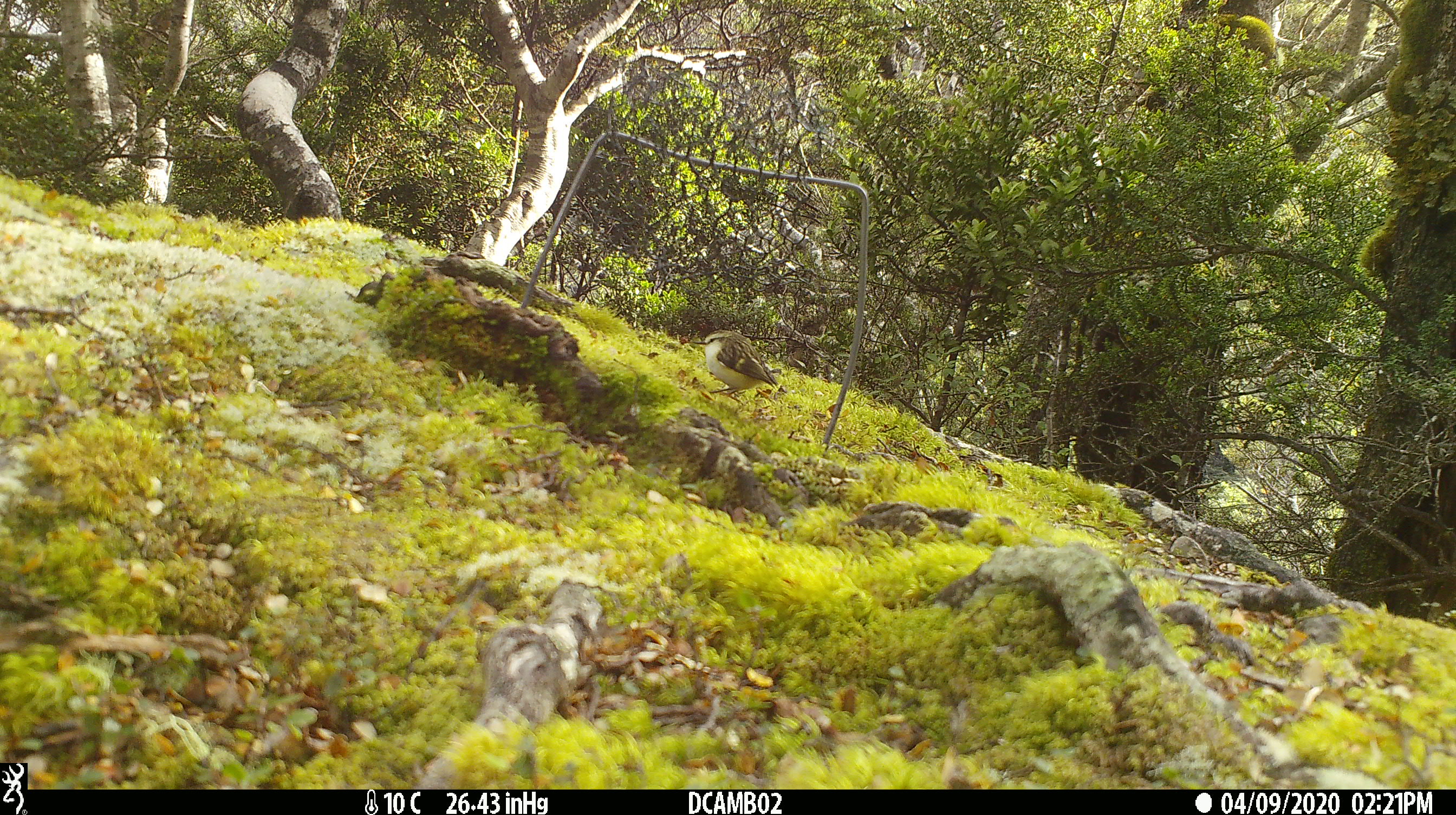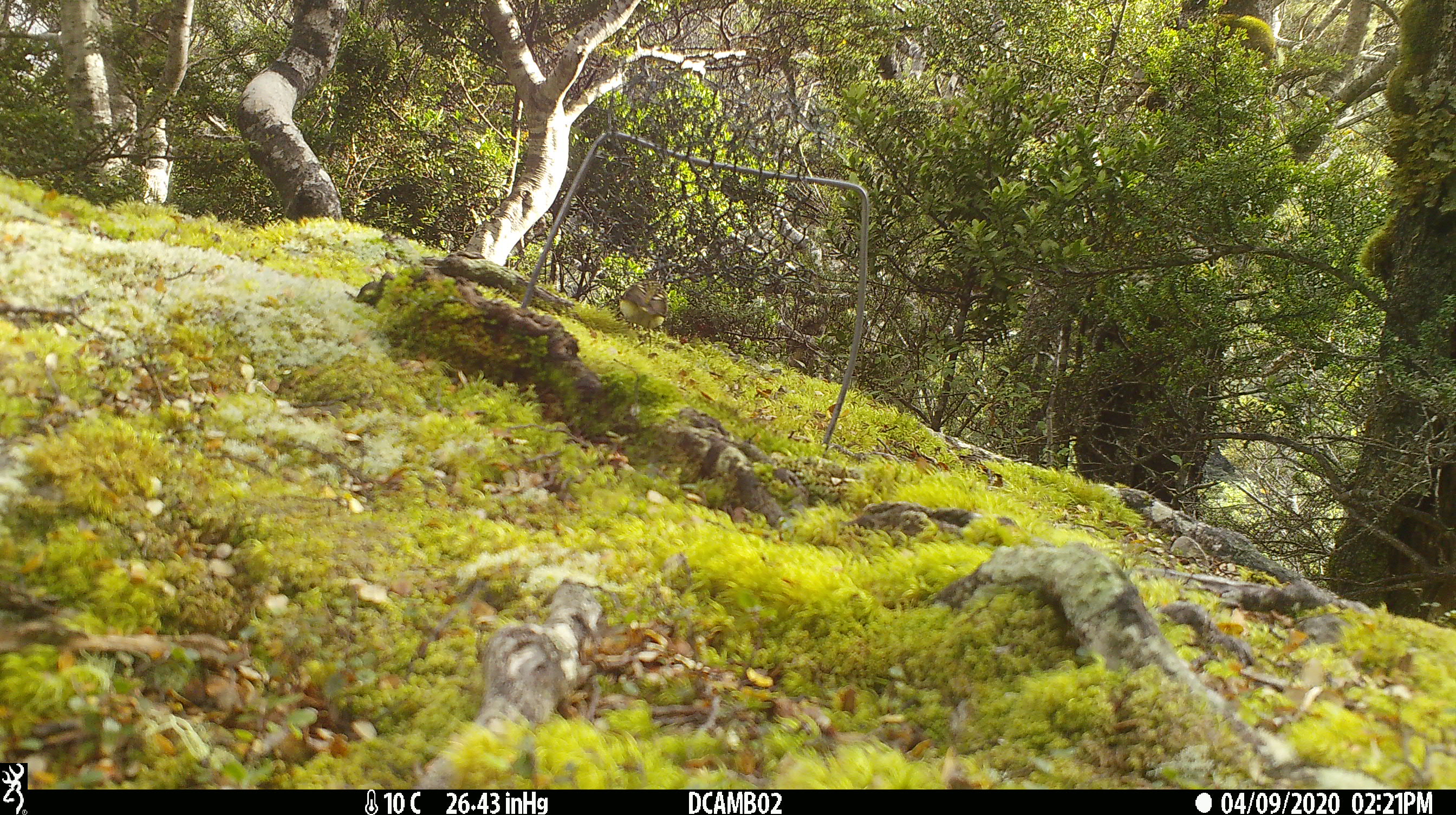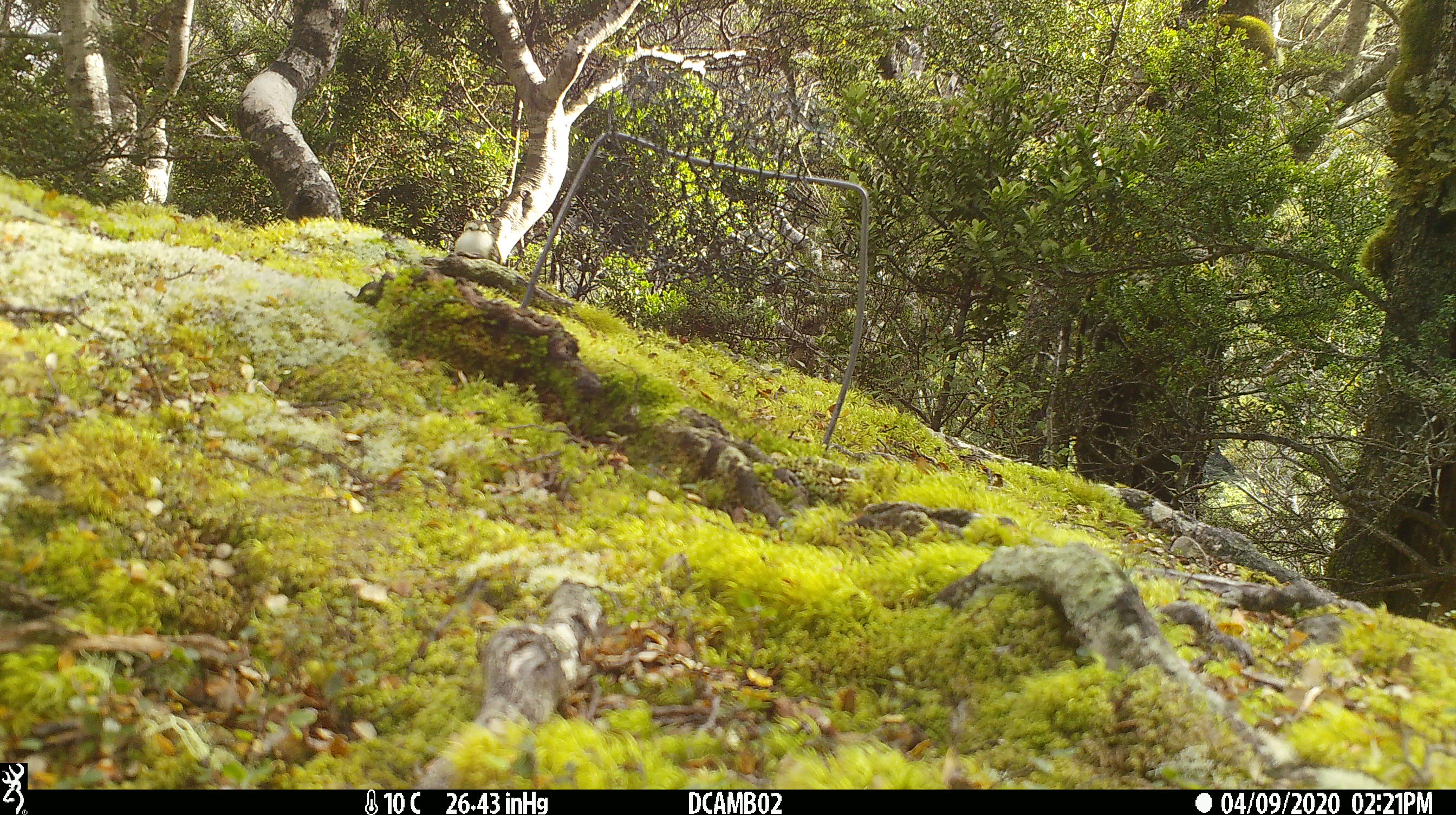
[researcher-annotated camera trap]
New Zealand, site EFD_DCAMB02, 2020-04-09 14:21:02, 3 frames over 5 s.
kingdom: Animalia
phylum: Chordata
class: Aves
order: Passeriformes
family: Acanthisittidae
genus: Acanthisitta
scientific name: Acanthisitta chloris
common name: rifleman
Rifleman (Acanthisitta chloris).